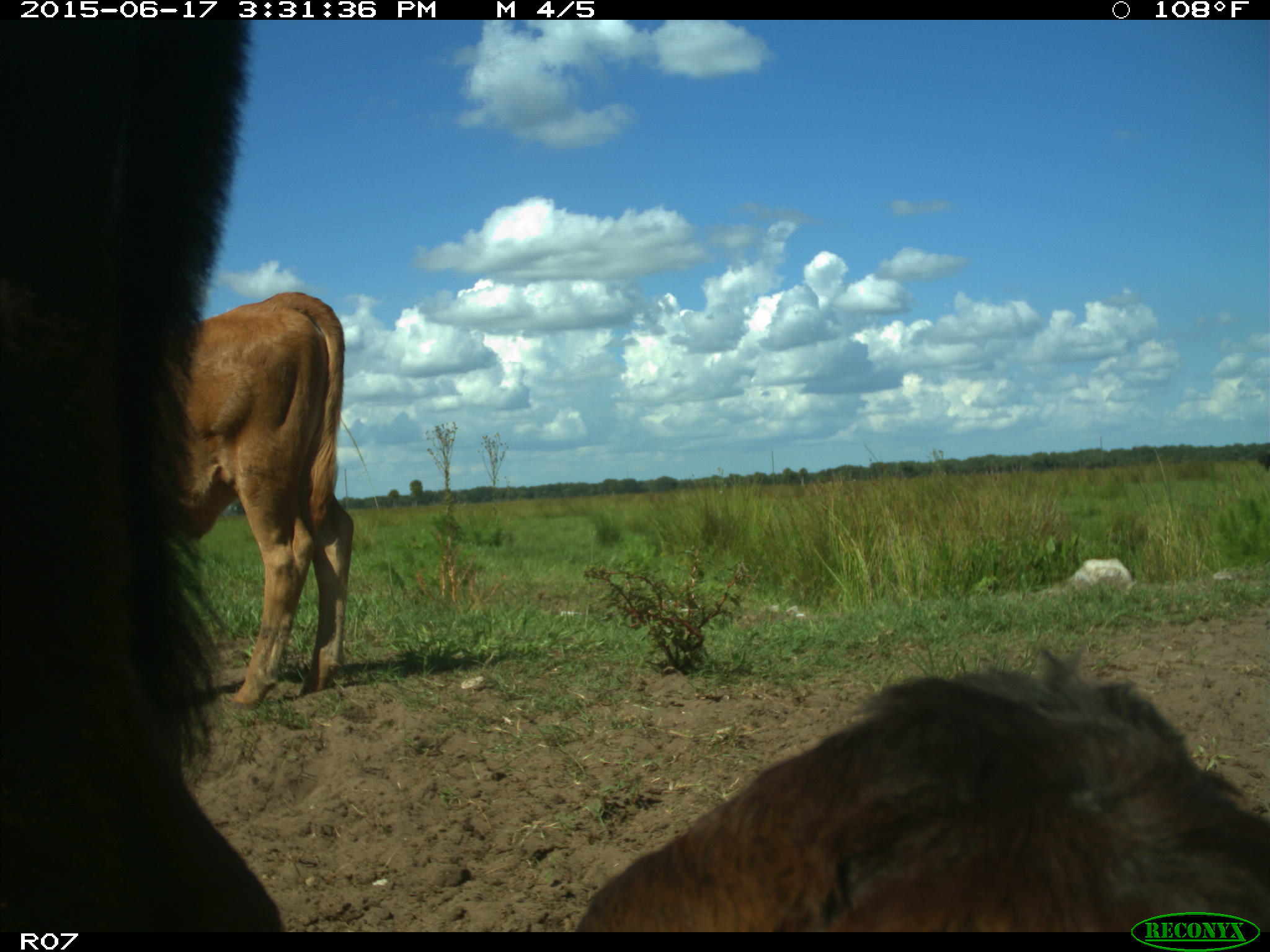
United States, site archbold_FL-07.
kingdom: Animalia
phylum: Chordata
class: Mammalia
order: Artiodactyla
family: Bovidae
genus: Bos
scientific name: Bos taurus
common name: domestic cow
Bos taurus (domestic cow).